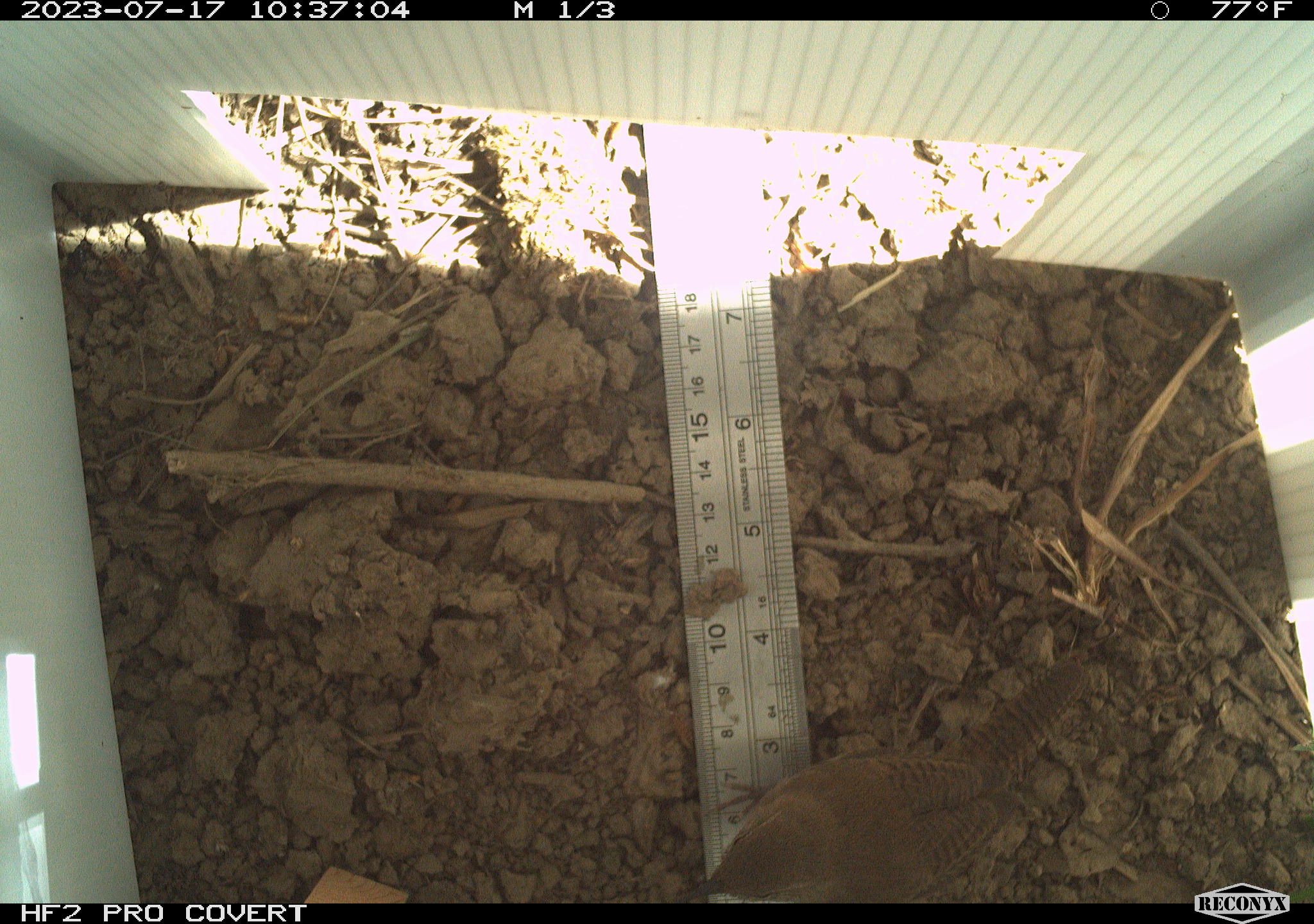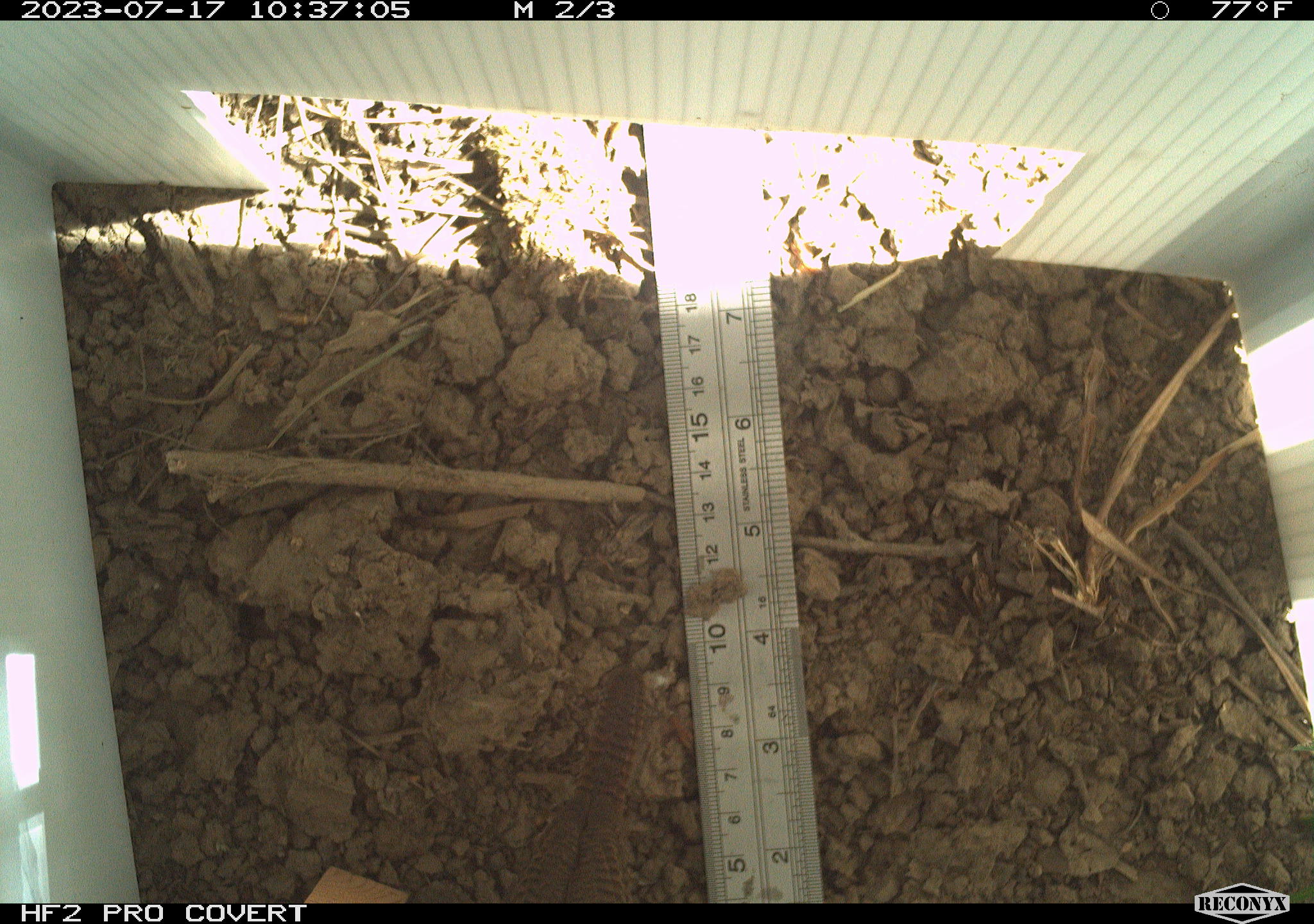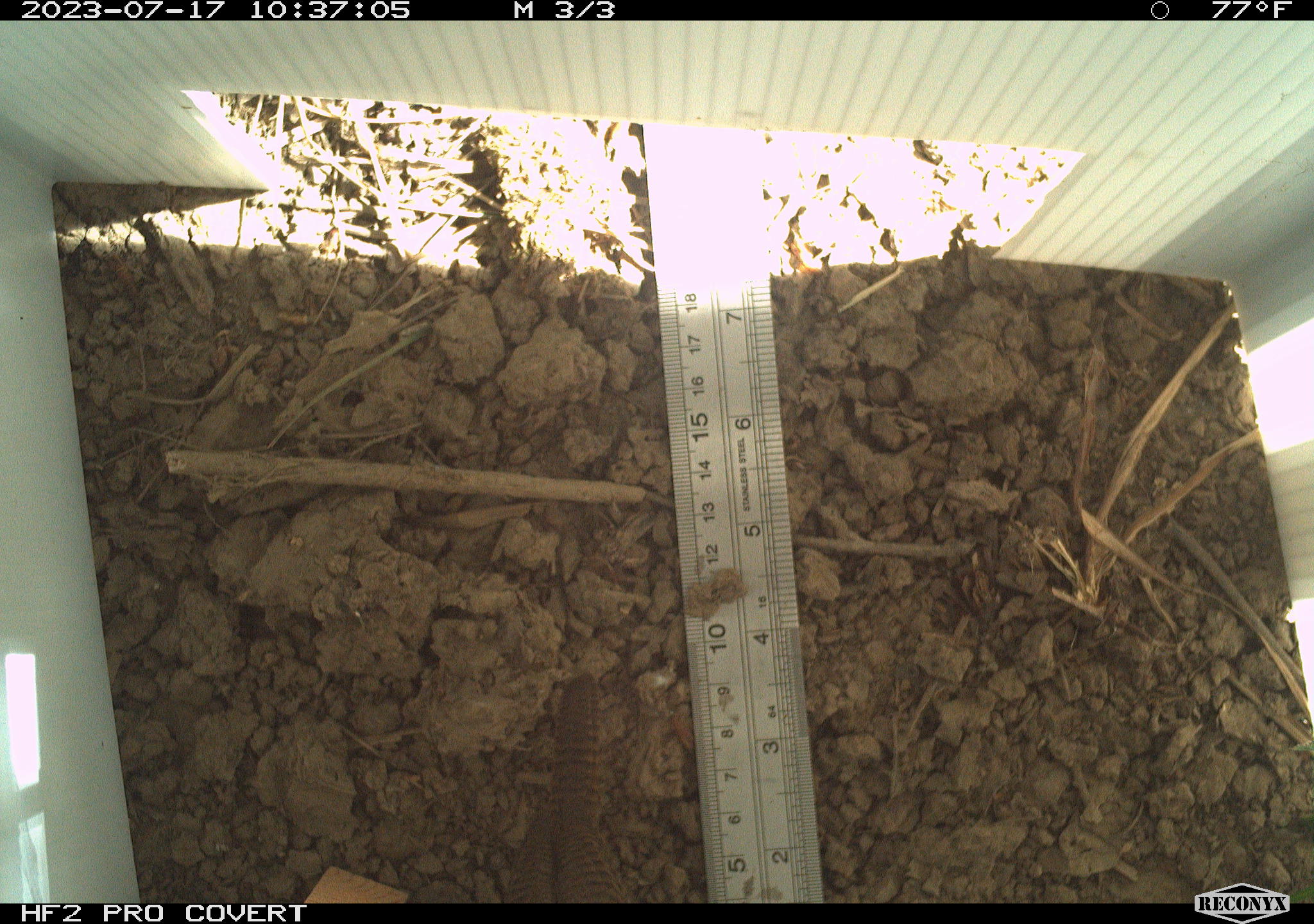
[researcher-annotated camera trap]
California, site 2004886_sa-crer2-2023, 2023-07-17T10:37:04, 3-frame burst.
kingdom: Animalia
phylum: Chordata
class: Aves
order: Passeriformes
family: Troglodytidae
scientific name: Troglodytidae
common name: wren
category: troglodytidae family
Troglodytidae family (wren) (Troglodytidae).